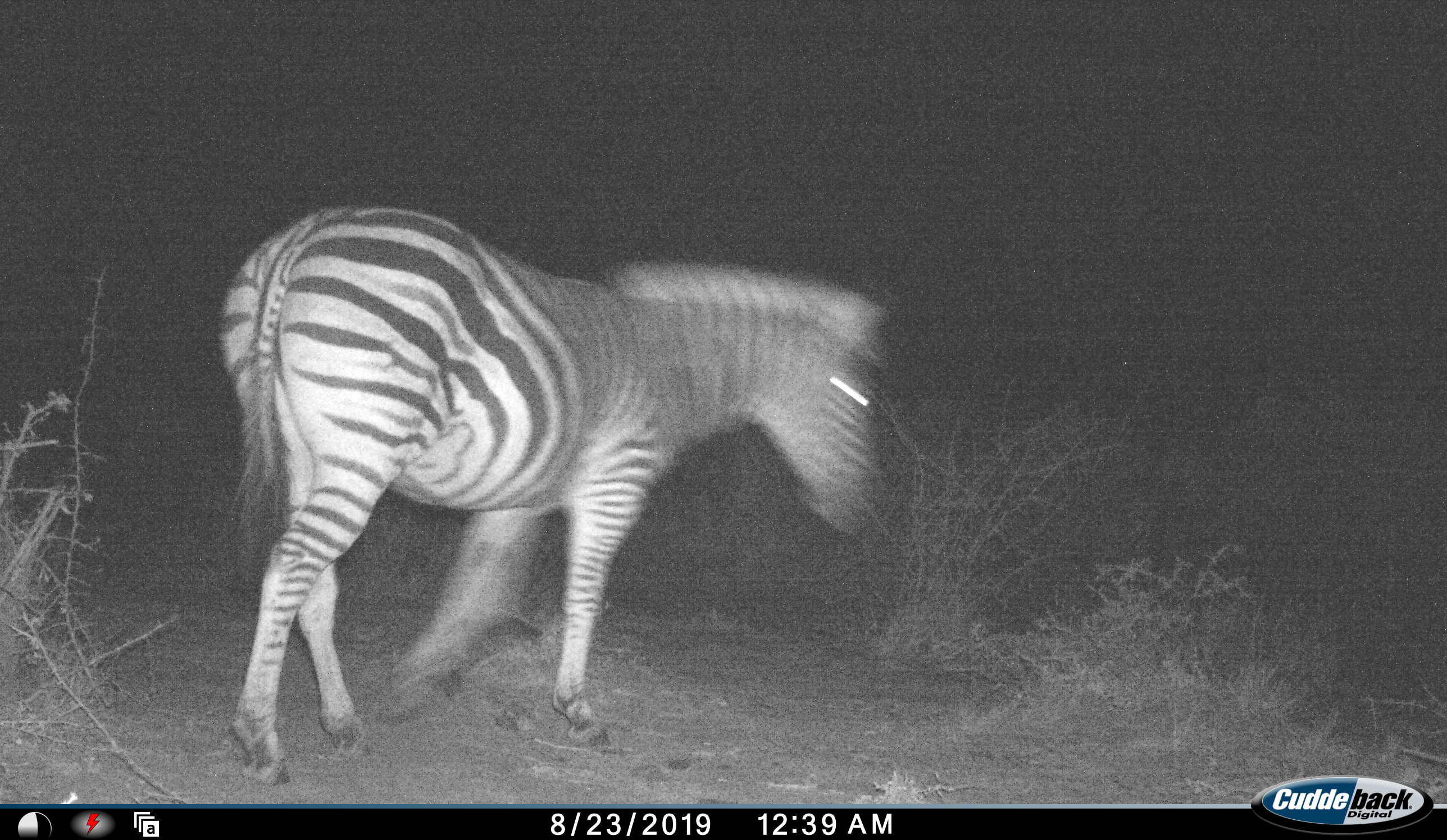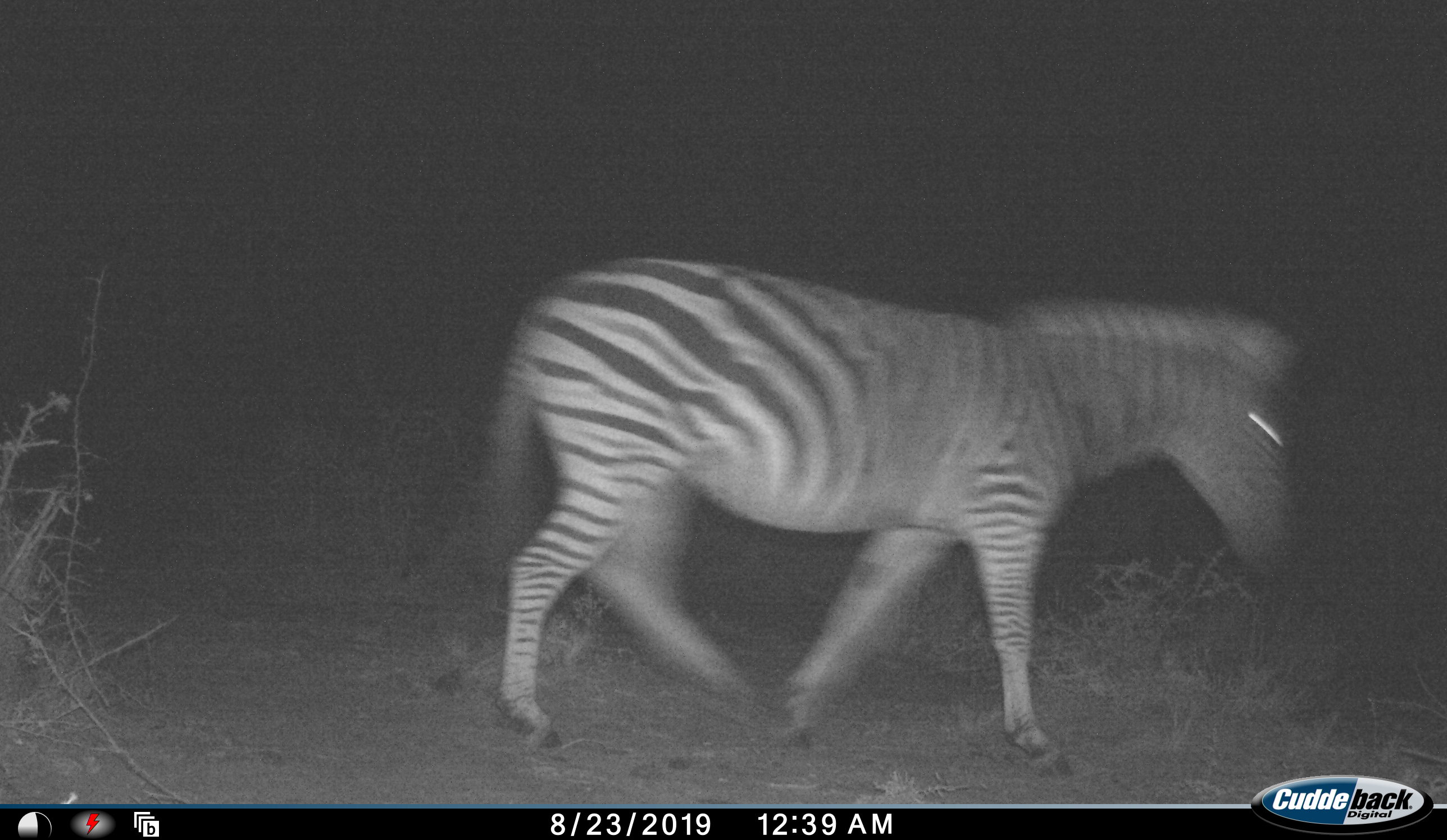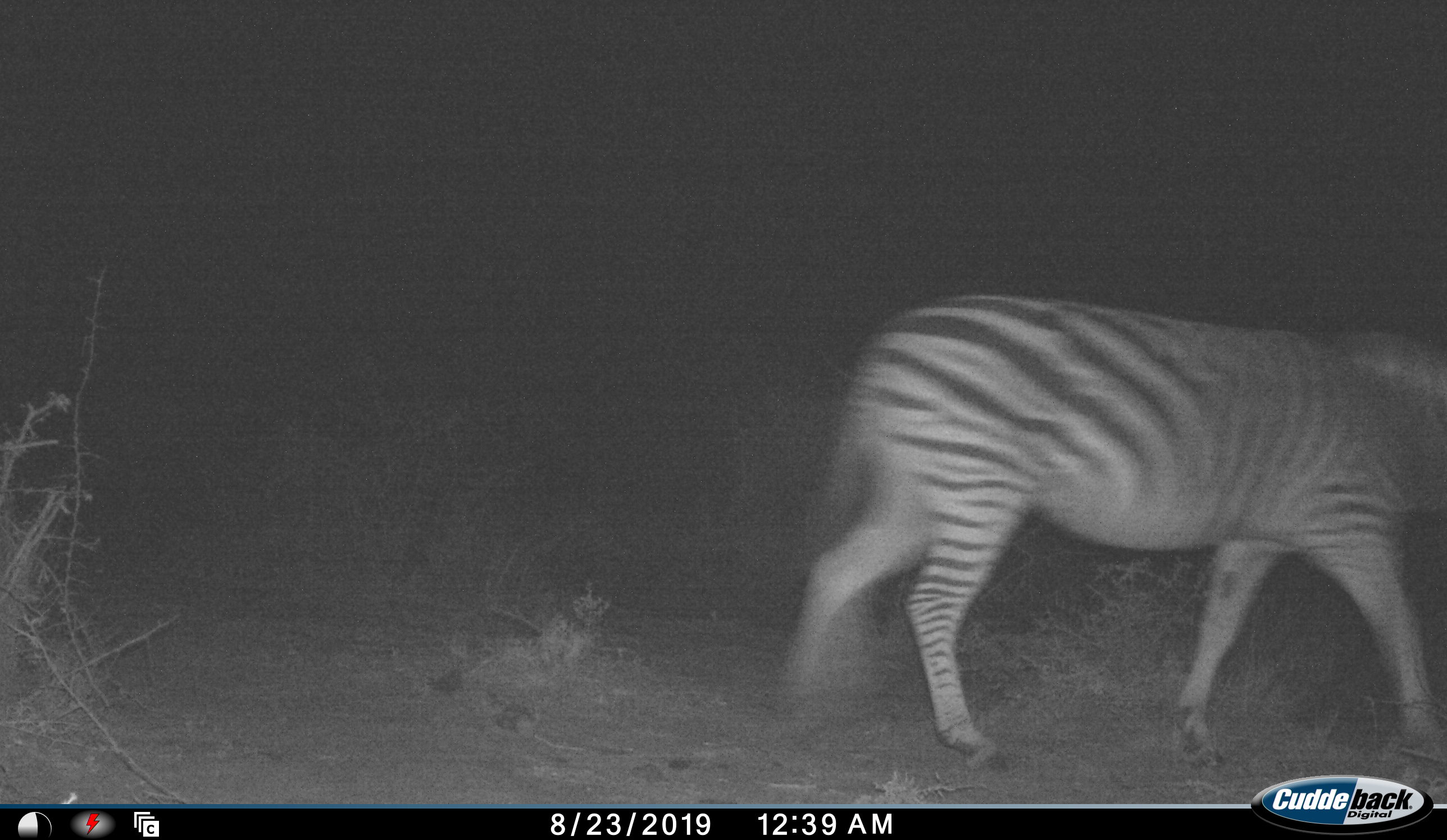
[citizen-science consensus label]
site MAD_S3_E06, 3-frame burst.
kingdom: Animalia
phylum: Chordata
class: Mammalia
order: Perissodactyla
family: Equidae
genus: Equus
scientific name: Equus quagga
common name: plains zebra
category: zebraplains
Zebraplains (plains zebra) (Equus quagga), count 1. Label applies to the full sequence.